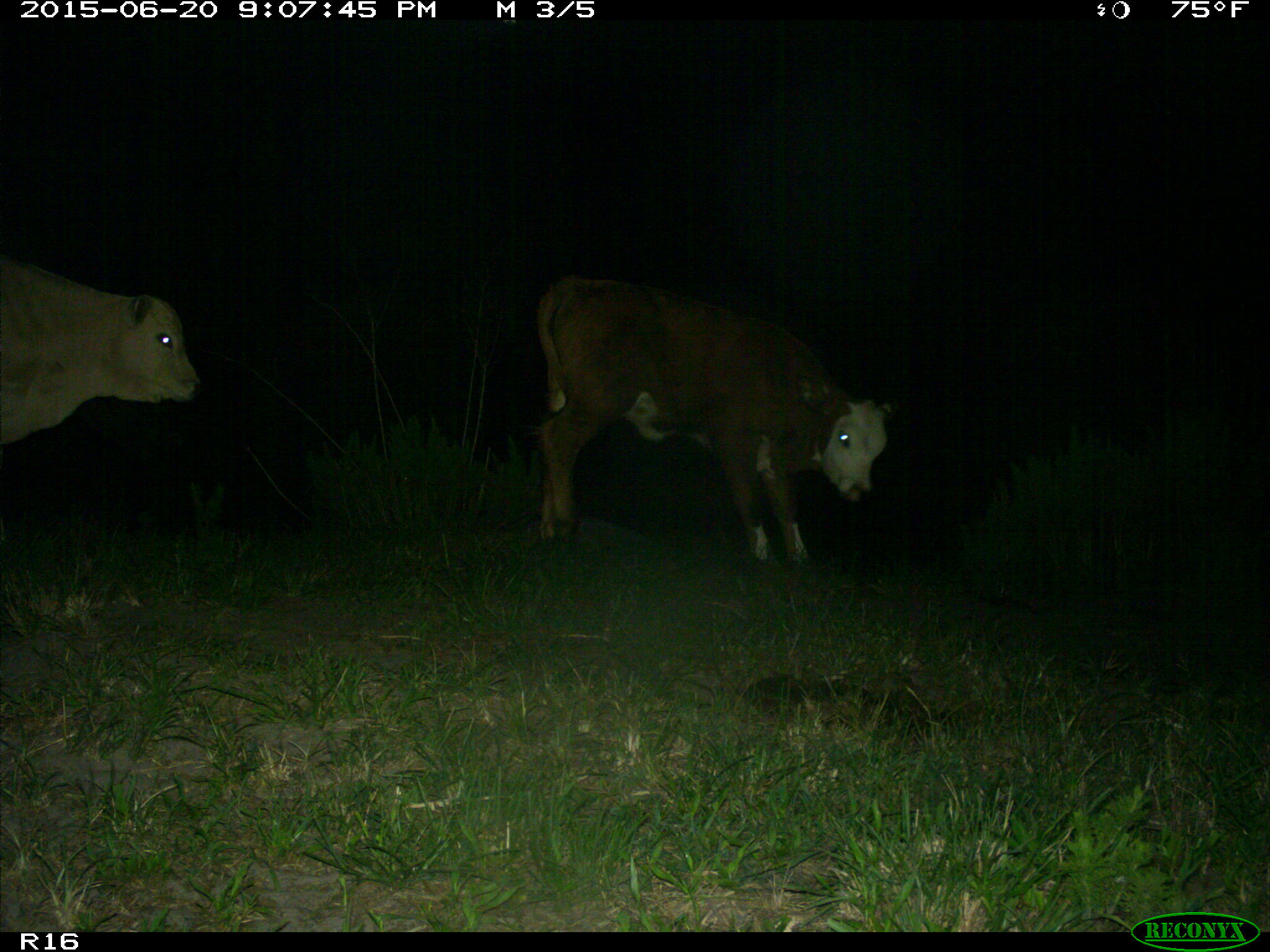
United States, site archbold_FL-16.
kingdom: Animalia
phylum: Chordata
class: Mammalia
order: Artiodactyla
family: Bovidae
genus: Bos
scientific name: Bos taurus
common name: domestic cow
Bos taurus (domestic cow).